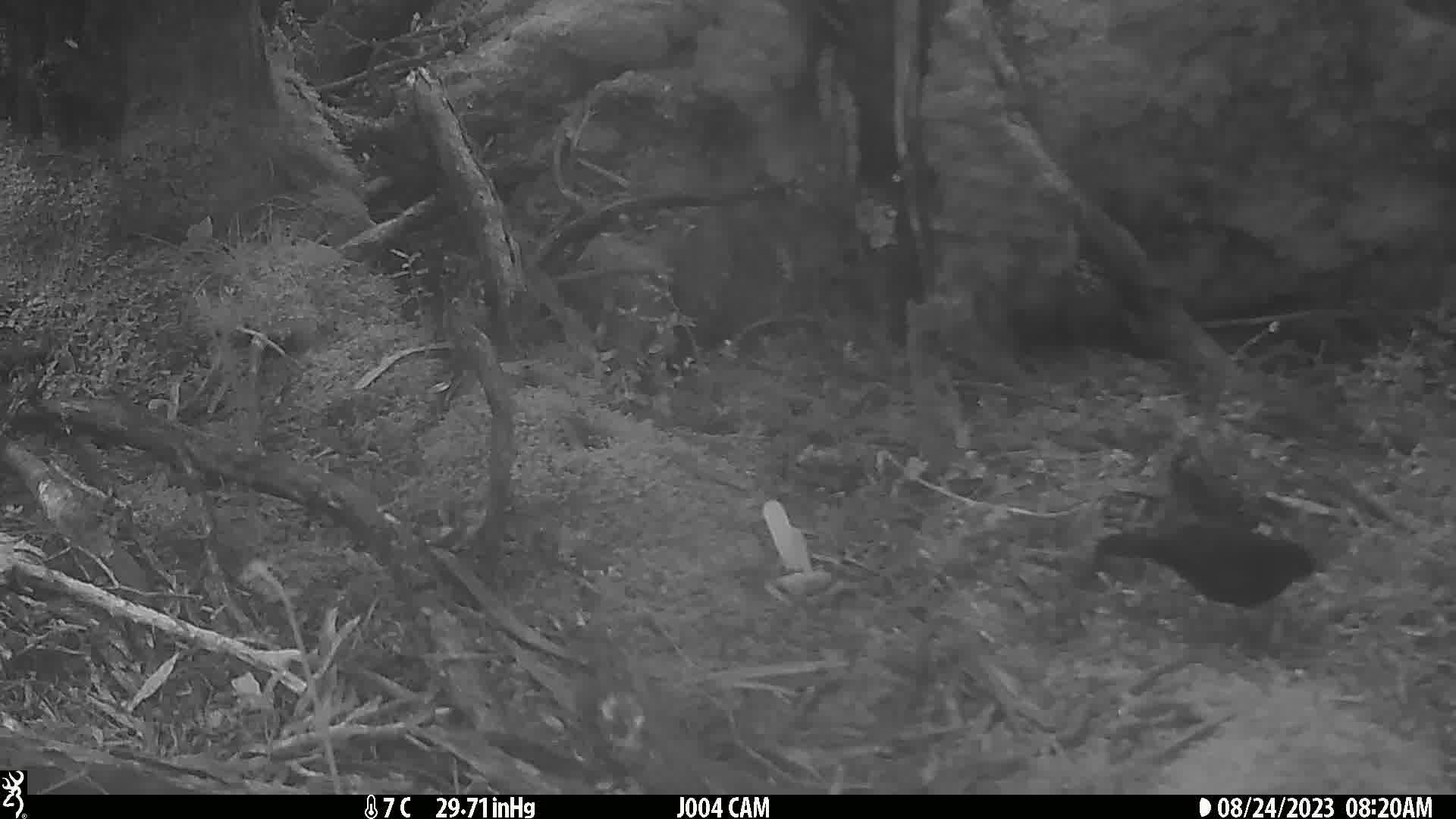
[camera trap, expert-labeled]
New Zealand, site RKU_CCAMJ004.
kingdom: Animalia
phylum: Chordata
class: Aves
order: Passeriformes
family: Turdidae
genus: Turdus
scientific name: Turdus merula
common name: eurasian blackbird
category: blackbird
Blackbird (eurasian blackbird) (Turdus merula).